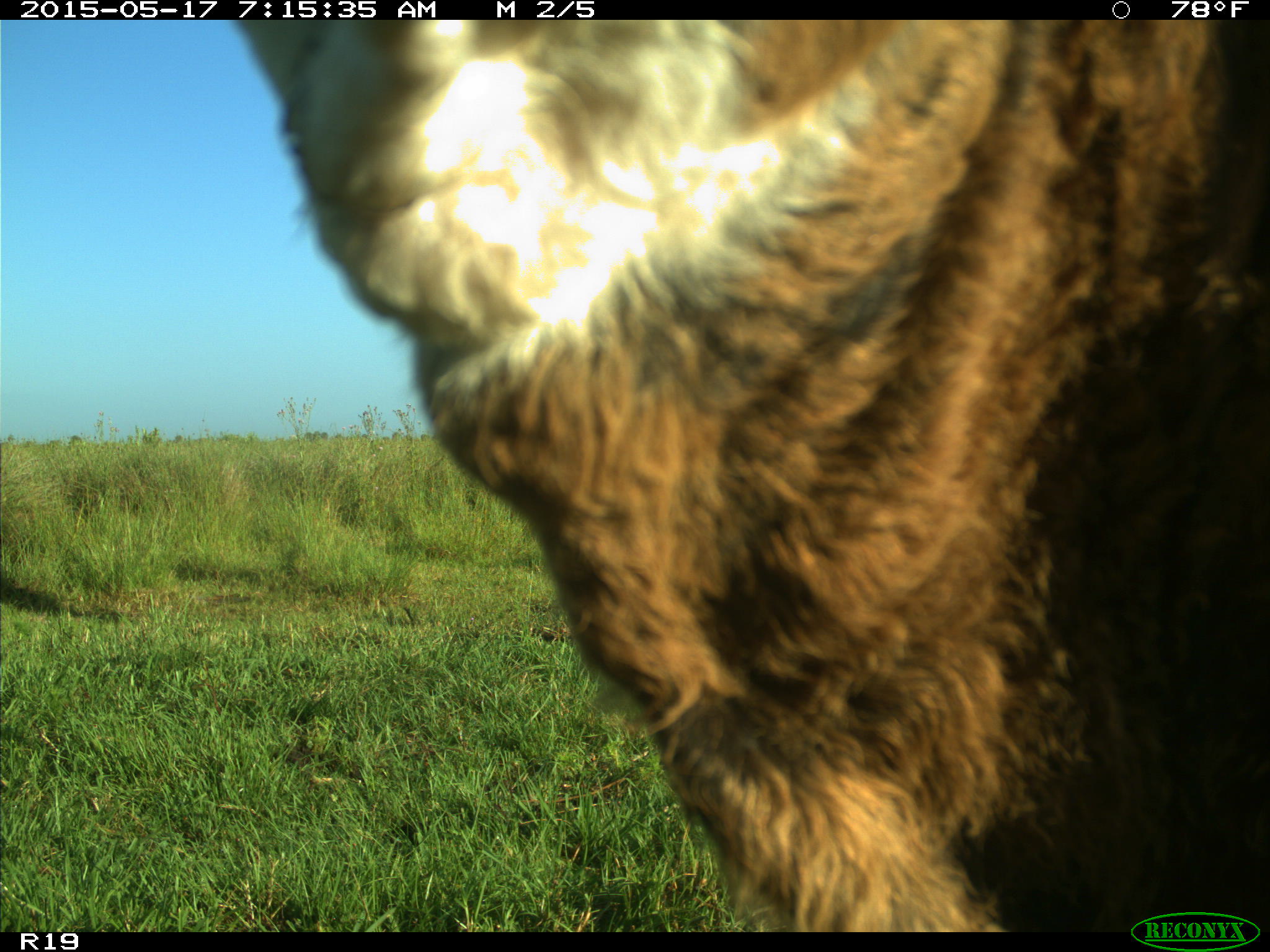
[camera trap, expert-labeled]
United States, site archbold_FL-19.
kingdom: Animalia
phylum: Chordata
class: Mammalia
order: Artiodactyla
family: Bovidae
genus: Bos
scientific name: Bos taurus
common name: domestic cow